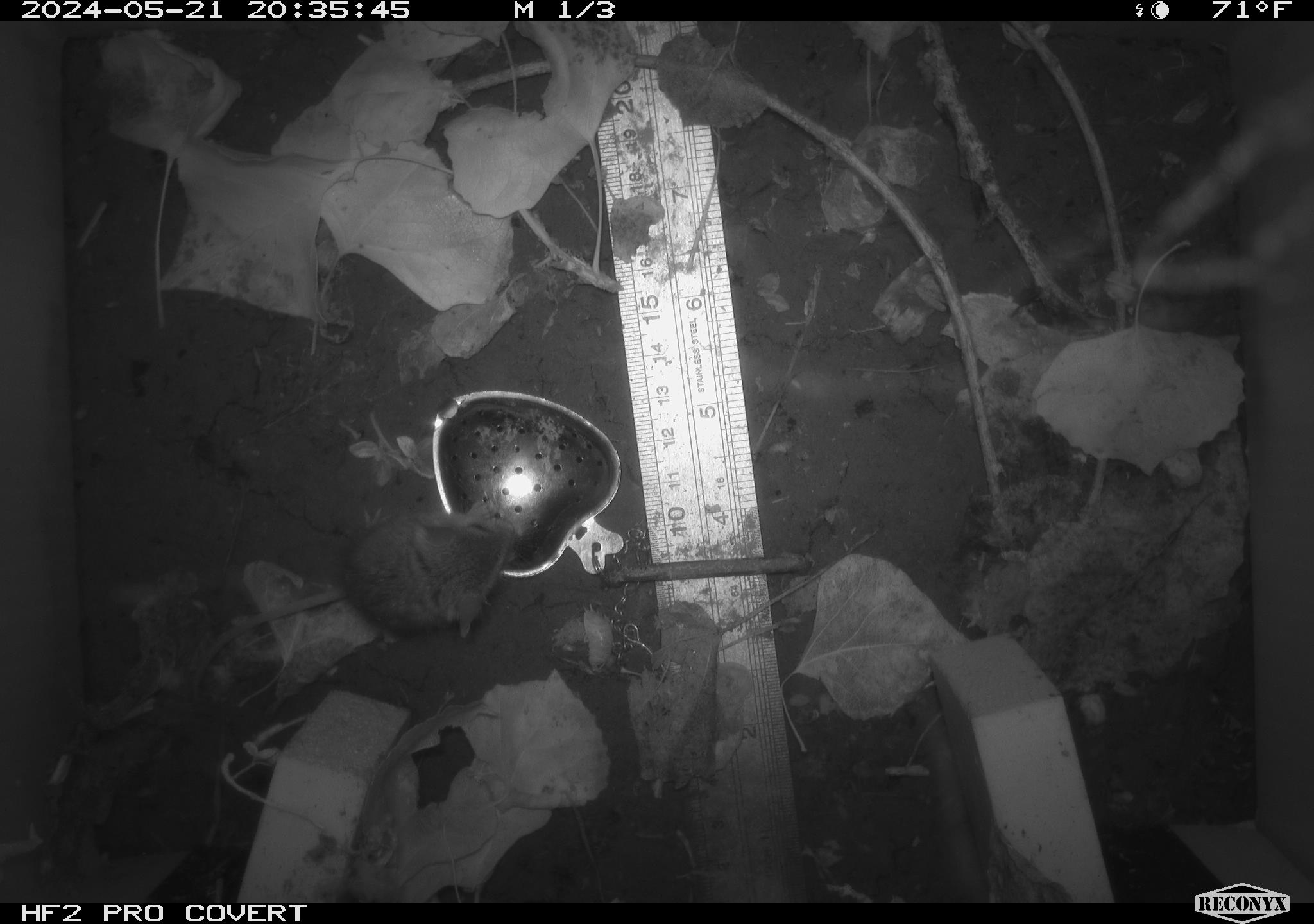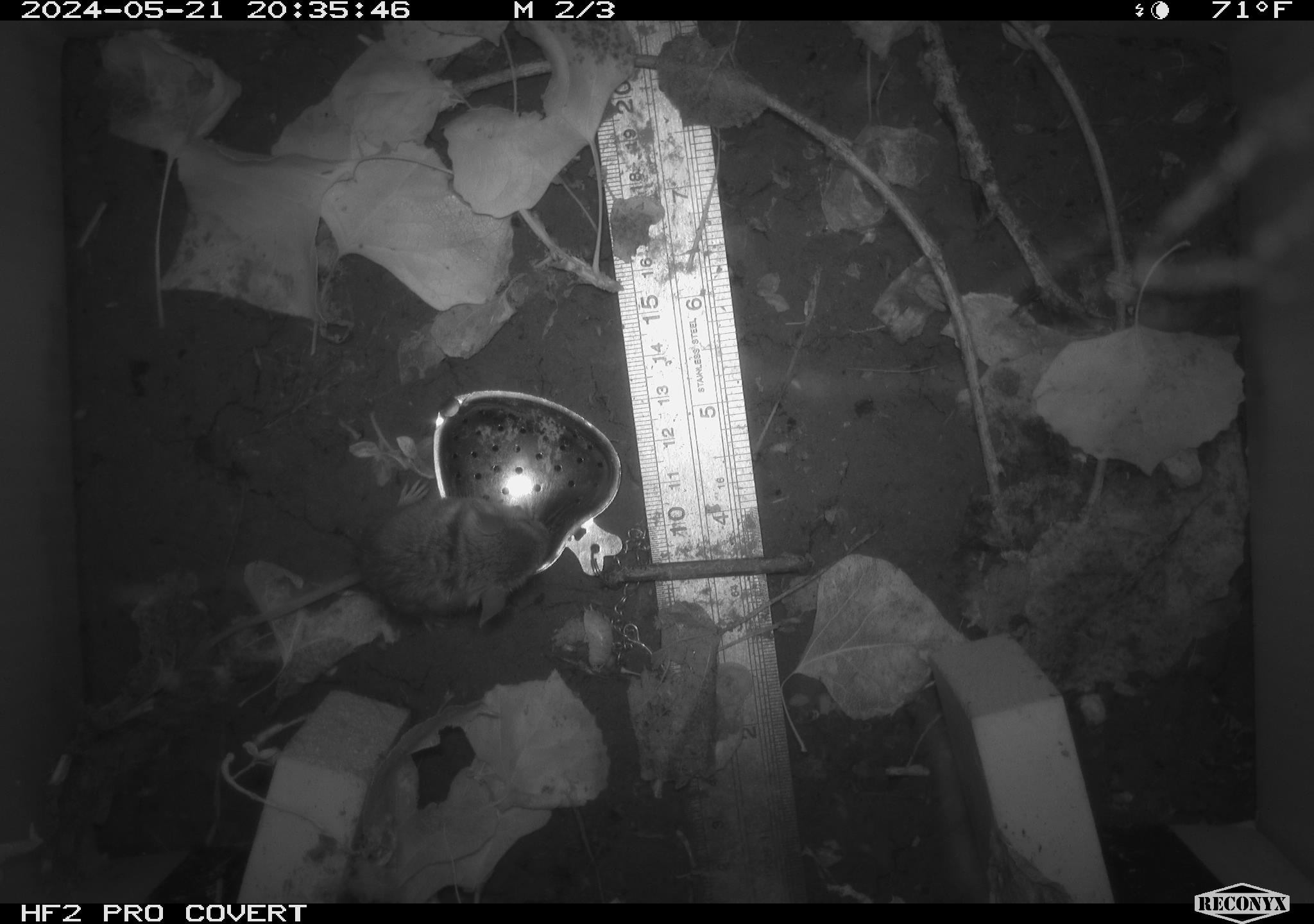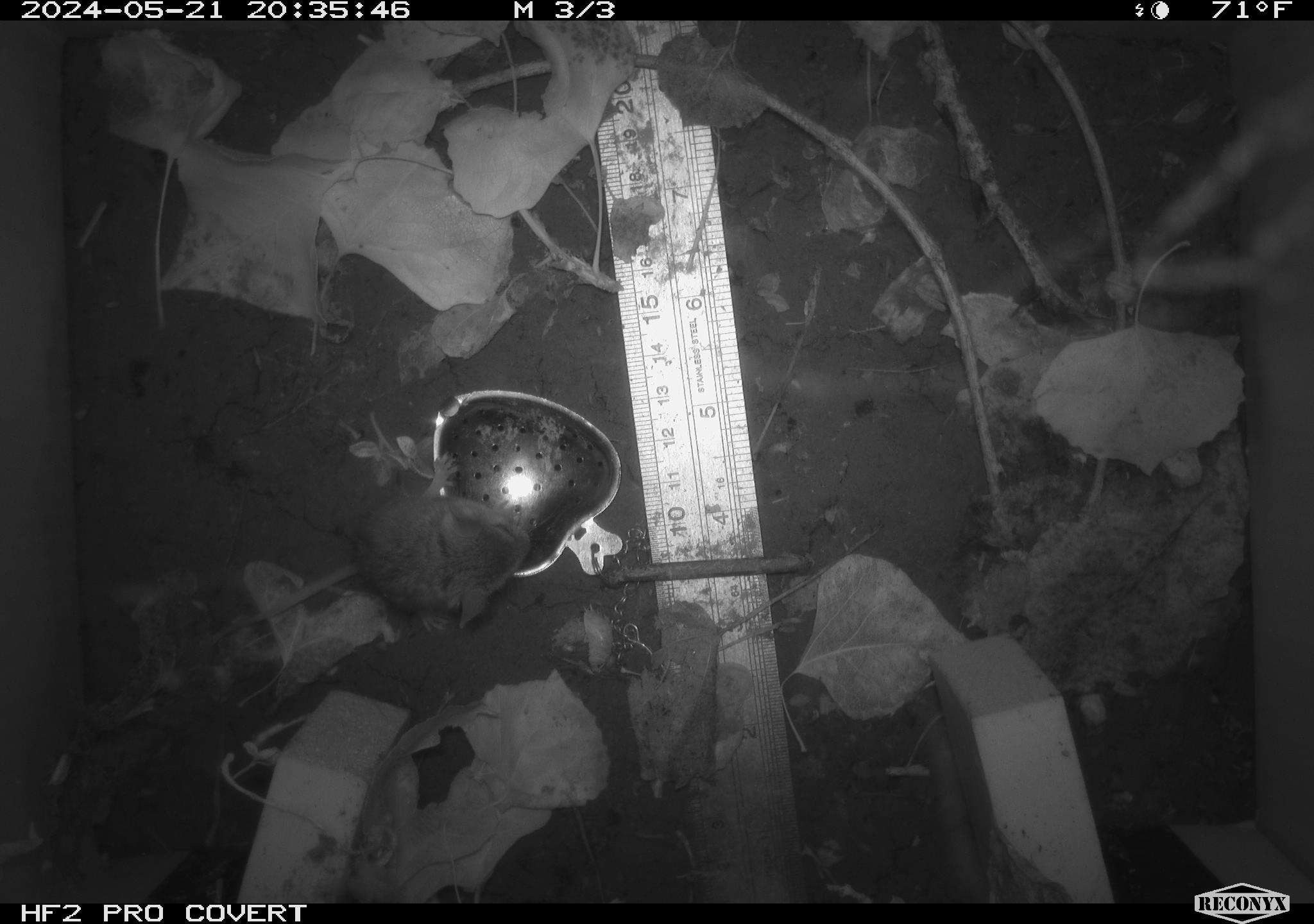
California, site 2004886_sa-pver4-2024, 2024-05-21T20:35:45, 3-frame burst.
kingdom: Animalia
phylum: Chordata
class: Mammalia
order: Rodentia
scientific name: Rodentia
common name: mouse species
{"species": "mouse species (Rodentia)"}